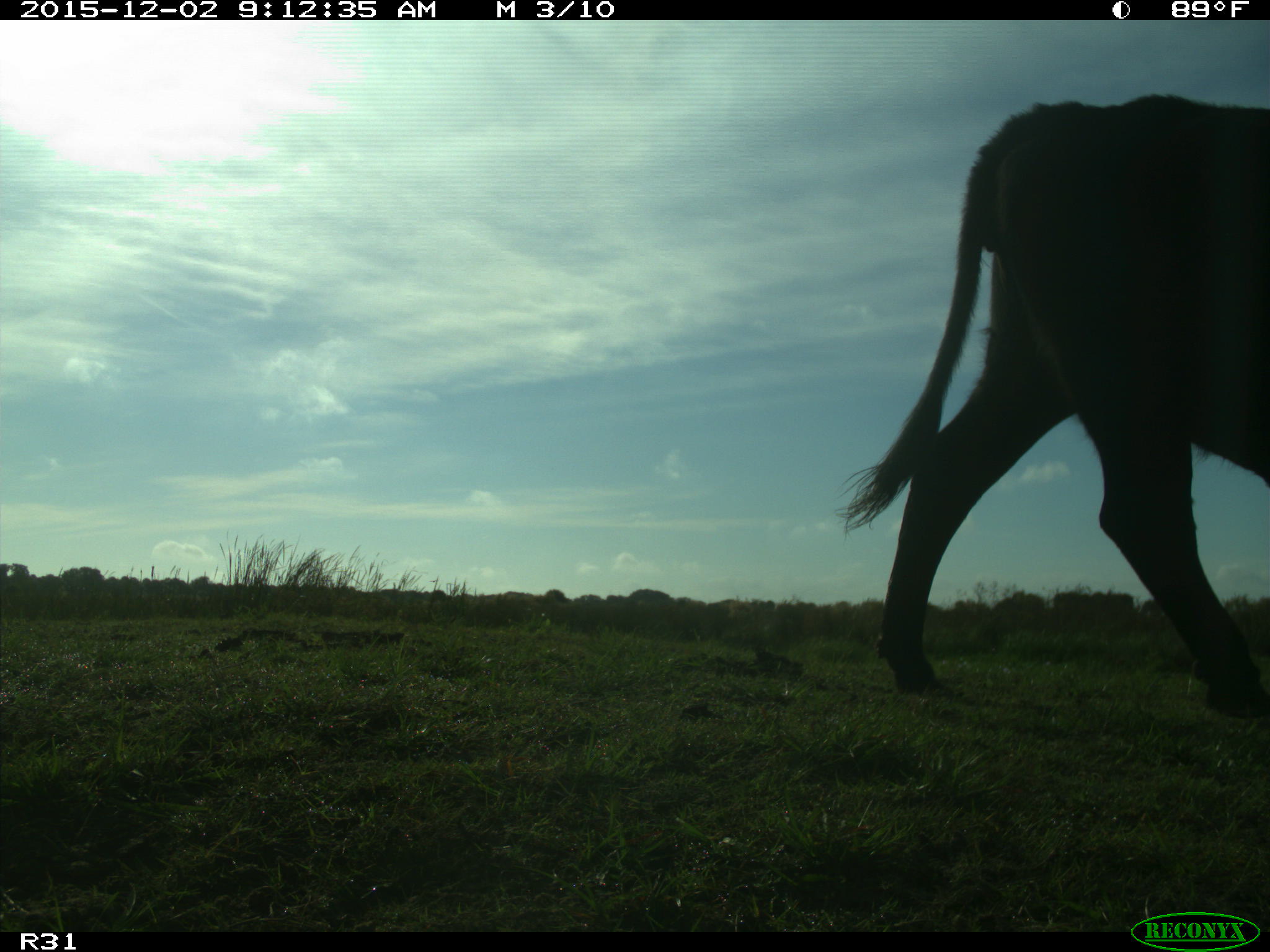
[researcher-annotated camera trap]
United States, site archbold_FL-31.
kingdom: Animalia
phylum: Chordata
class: Mammalia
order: Artiodactyla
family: Bovidae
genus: Bos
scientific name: Bos taurus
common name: domestic cow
Bos taurus (domestic cow).